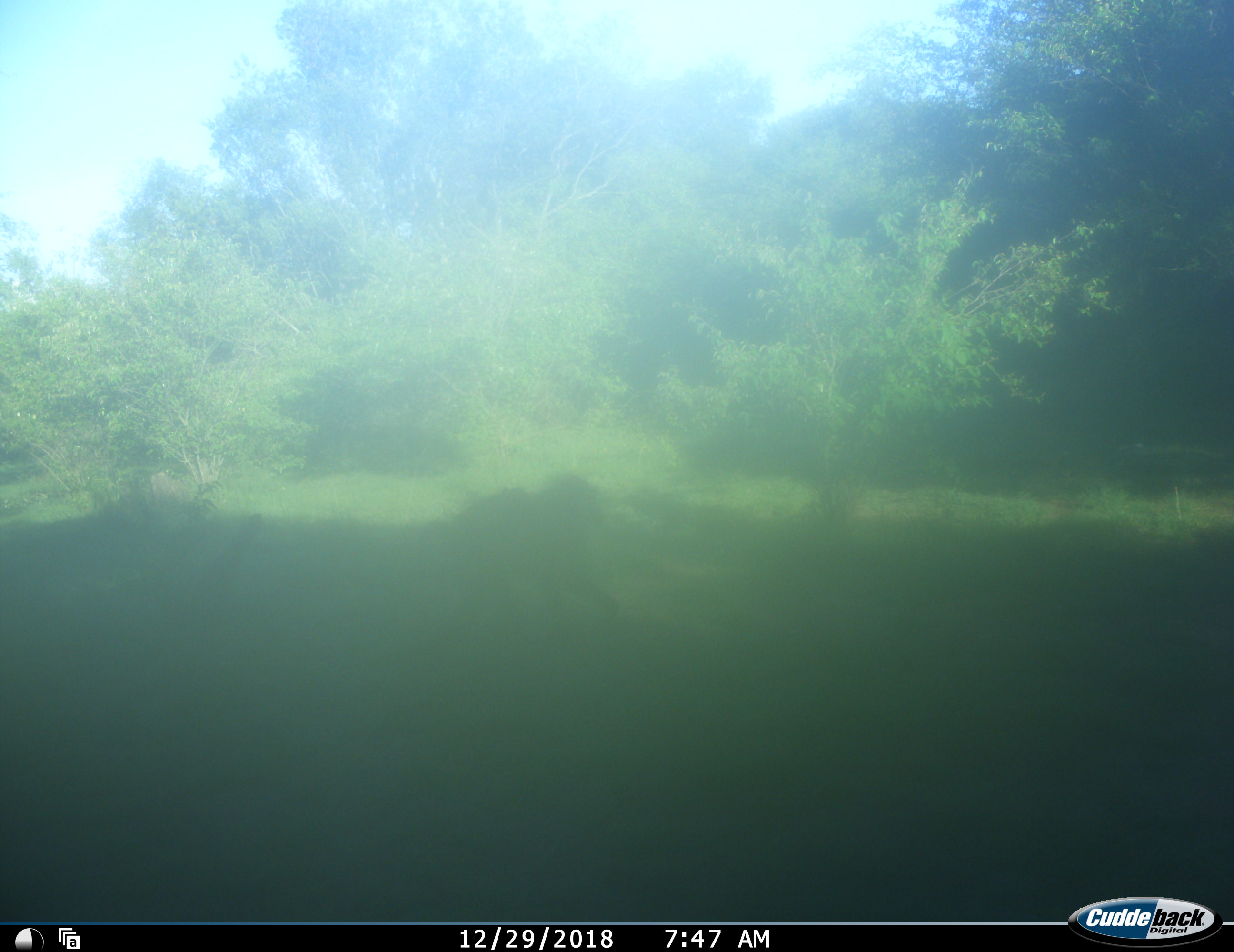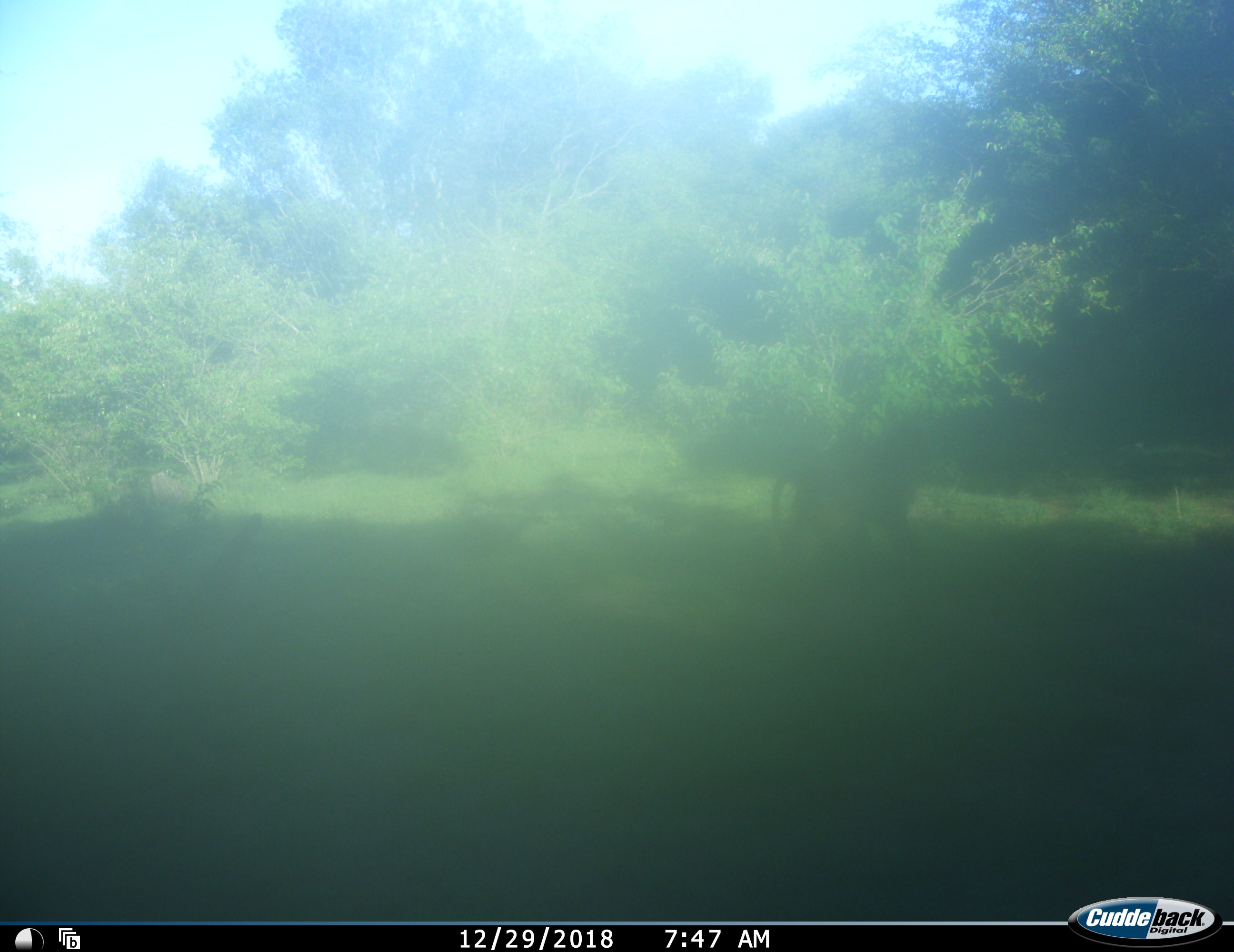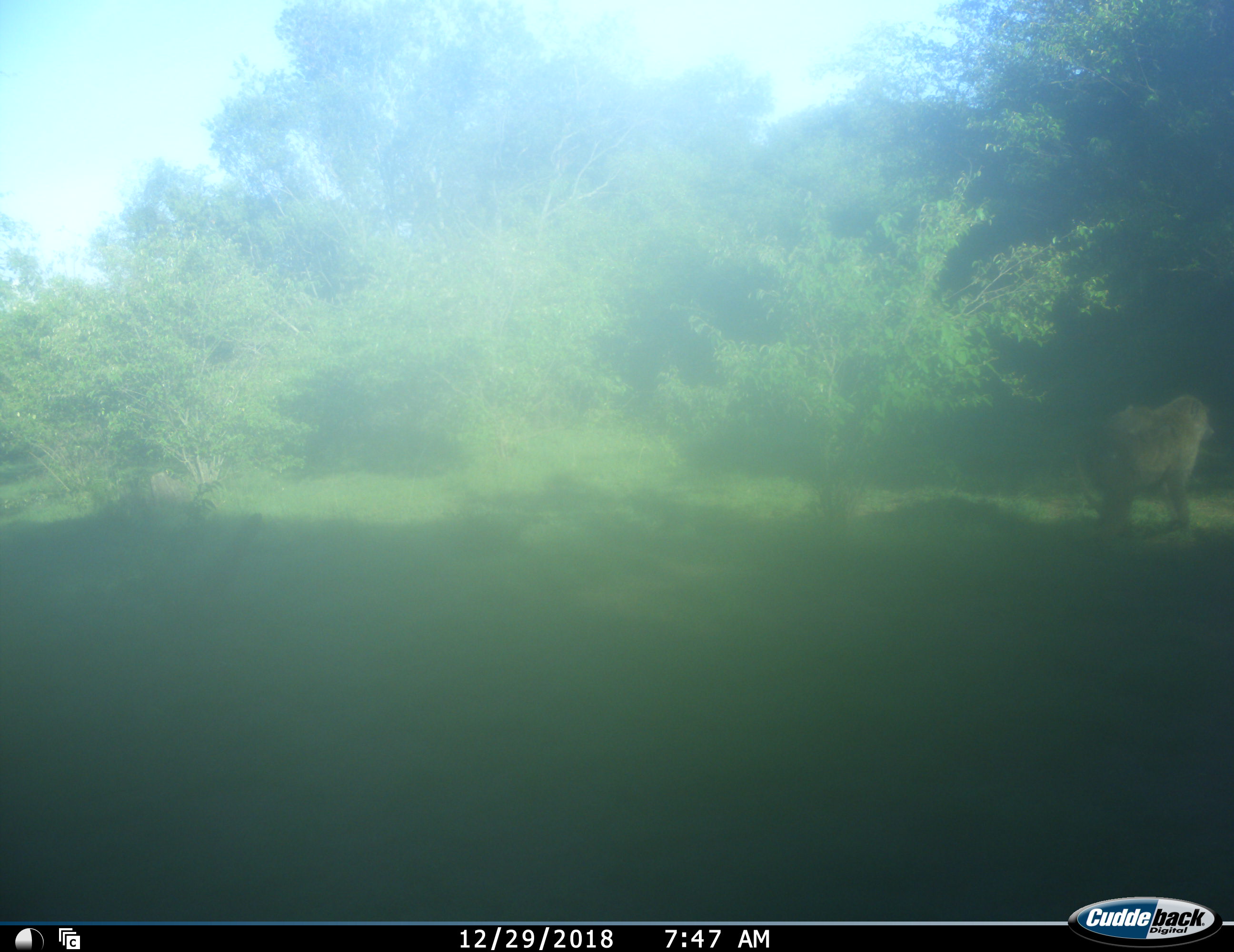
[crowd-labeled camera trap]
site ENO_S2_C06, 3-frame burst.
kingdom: Animalia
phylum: Chordata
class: Mammalia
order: Primates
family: Cercopithecidae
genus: Papio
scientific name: Papio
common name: baboon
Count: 1.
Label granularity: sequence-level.